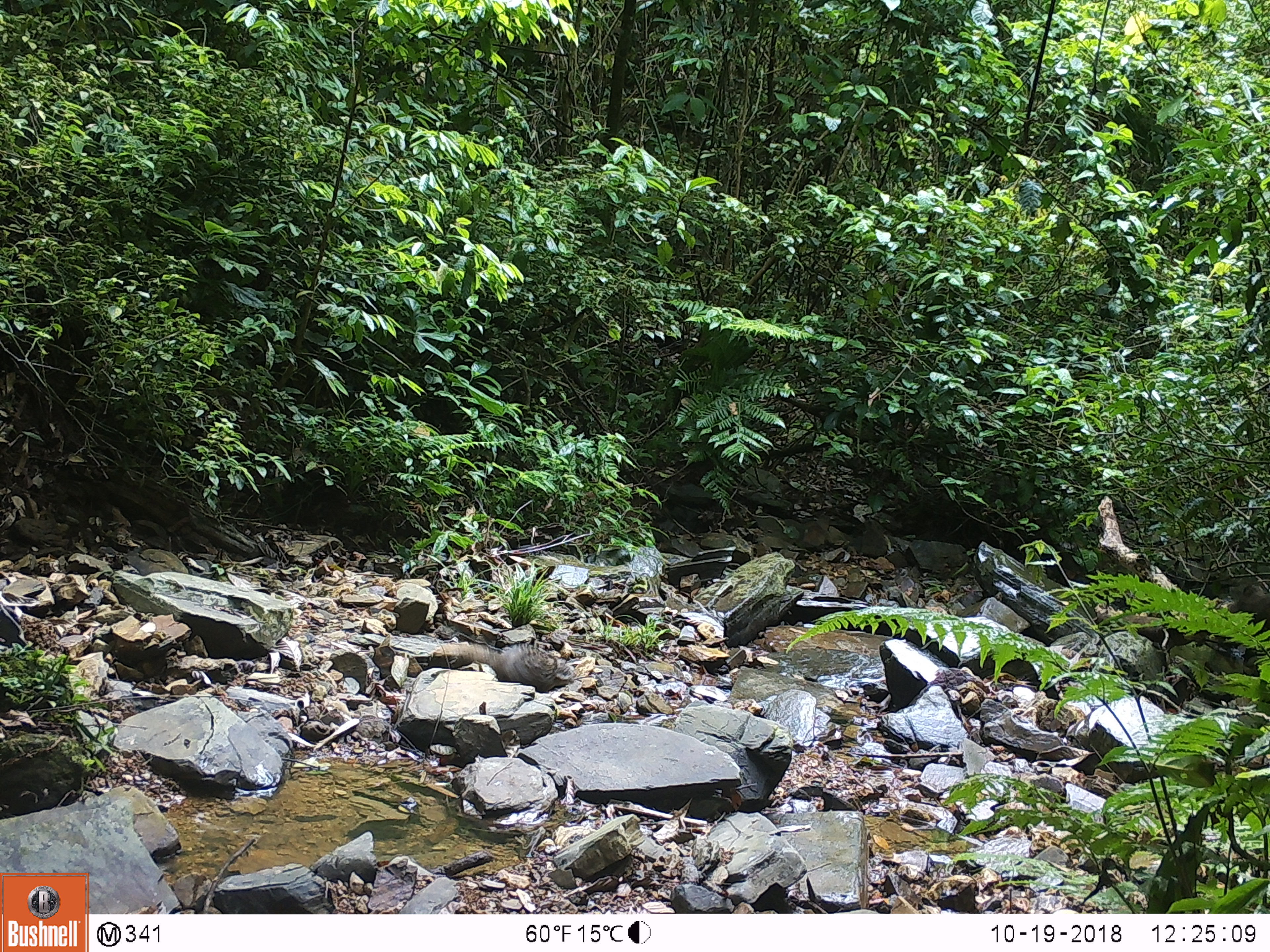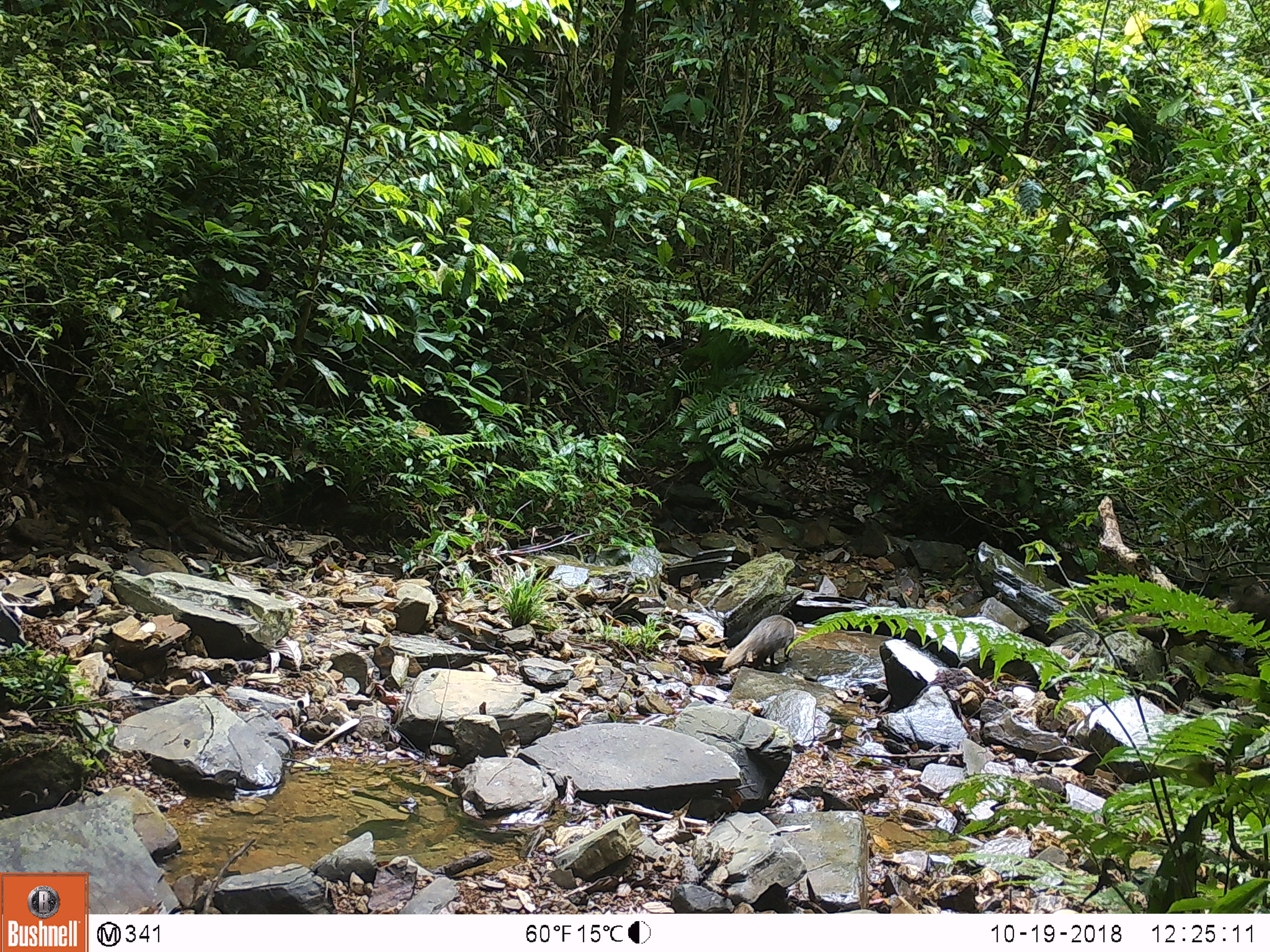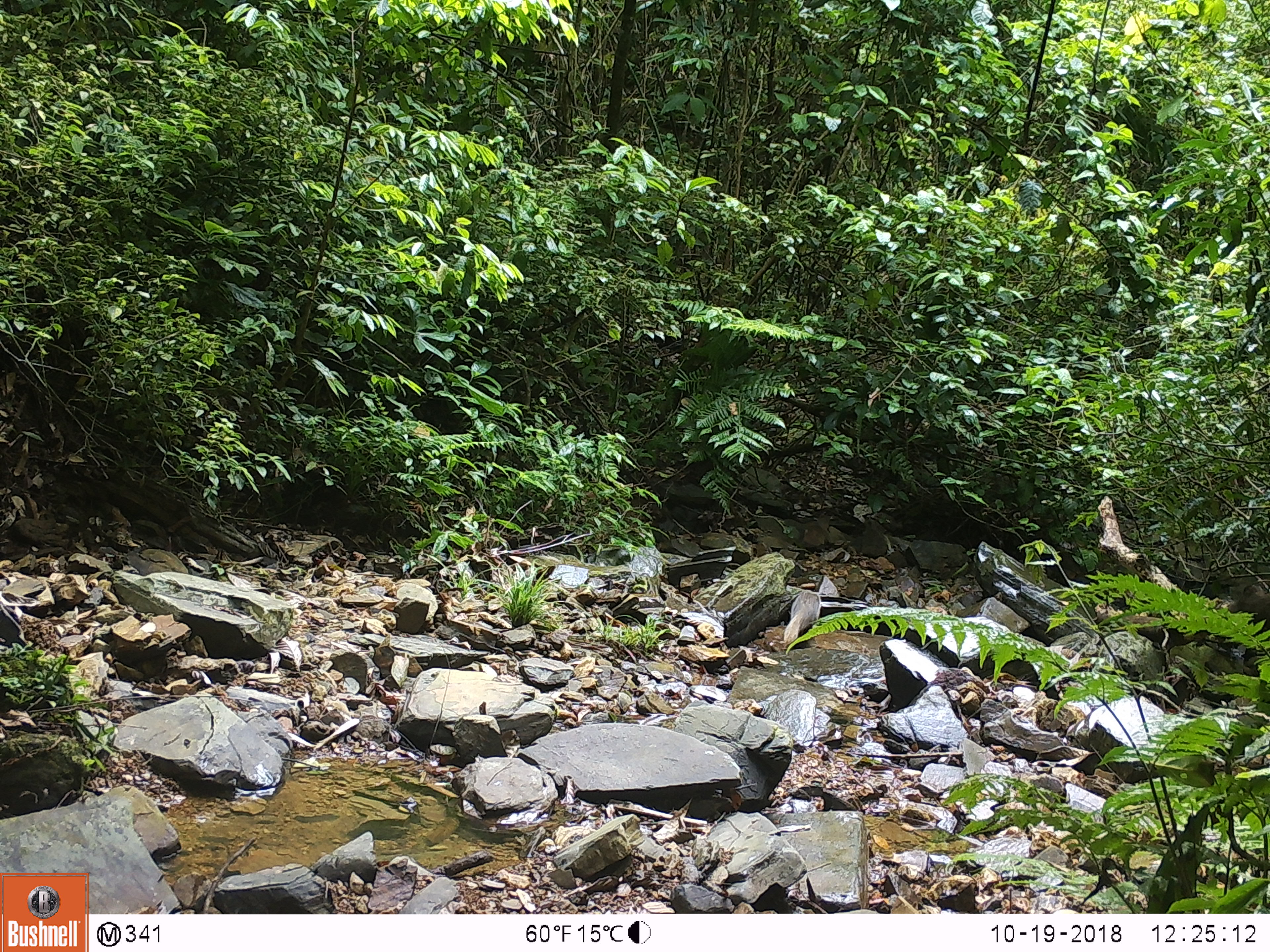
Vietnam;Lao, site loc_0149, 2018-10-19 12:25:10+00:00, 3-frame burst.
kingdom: Animalia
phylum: Chordata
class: Mammalia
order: Carnivora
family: Herpestidae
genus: Urva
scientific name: Urva urva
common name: crab-eating mongoose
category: crab eating mongoose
Crab eating mongoose (crab-eating mongoose) (Urva urva). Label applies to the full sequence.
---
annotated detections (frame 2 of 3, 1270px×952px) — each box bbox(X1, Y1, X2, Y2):
crab eating mongoose: bbox(720, 614, 798, 669)